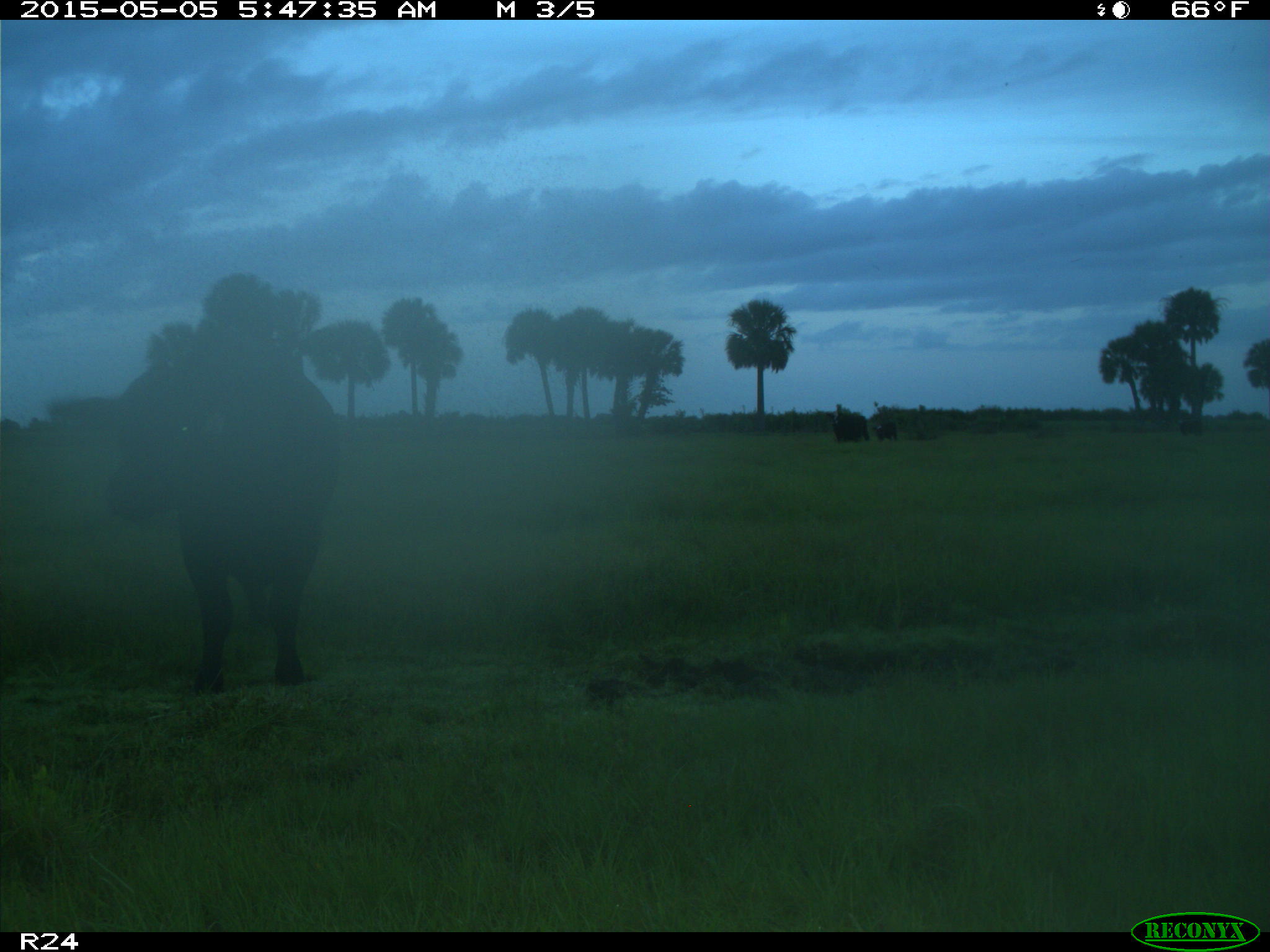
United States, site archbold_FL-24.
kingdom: Animalia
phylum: Chordata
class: Mammalia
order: Artiodactyla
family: Bovidae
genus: Bos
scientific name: Bos taurus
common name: domestic cow